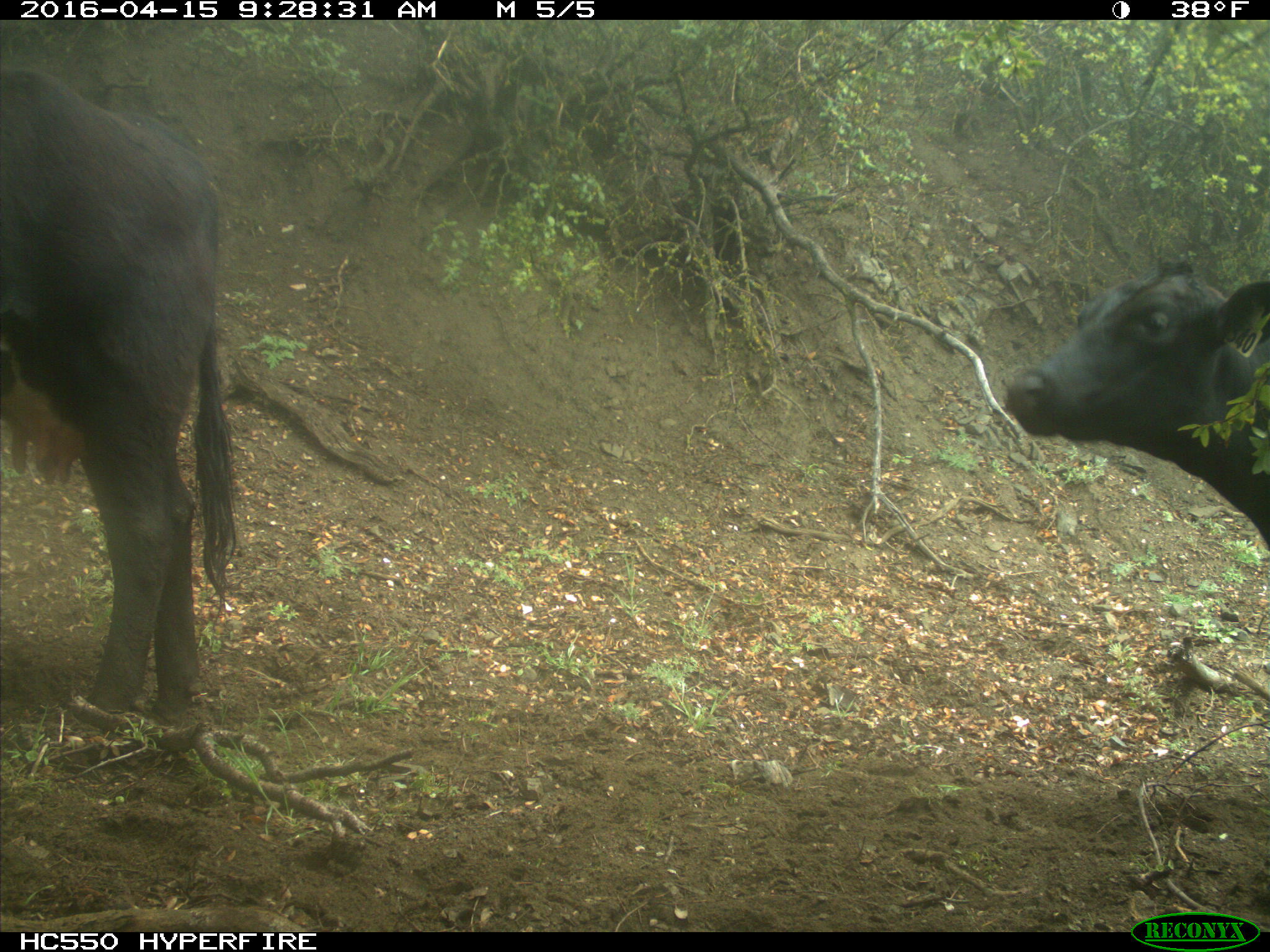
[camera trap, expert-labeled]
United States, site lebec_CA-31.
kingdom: Animalia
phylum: Chordata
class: Mammalia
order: Artiodactyla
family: Bovidae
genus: Bos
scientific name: Bos taurus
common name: domestic cow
Bos taurus (domestic cow).